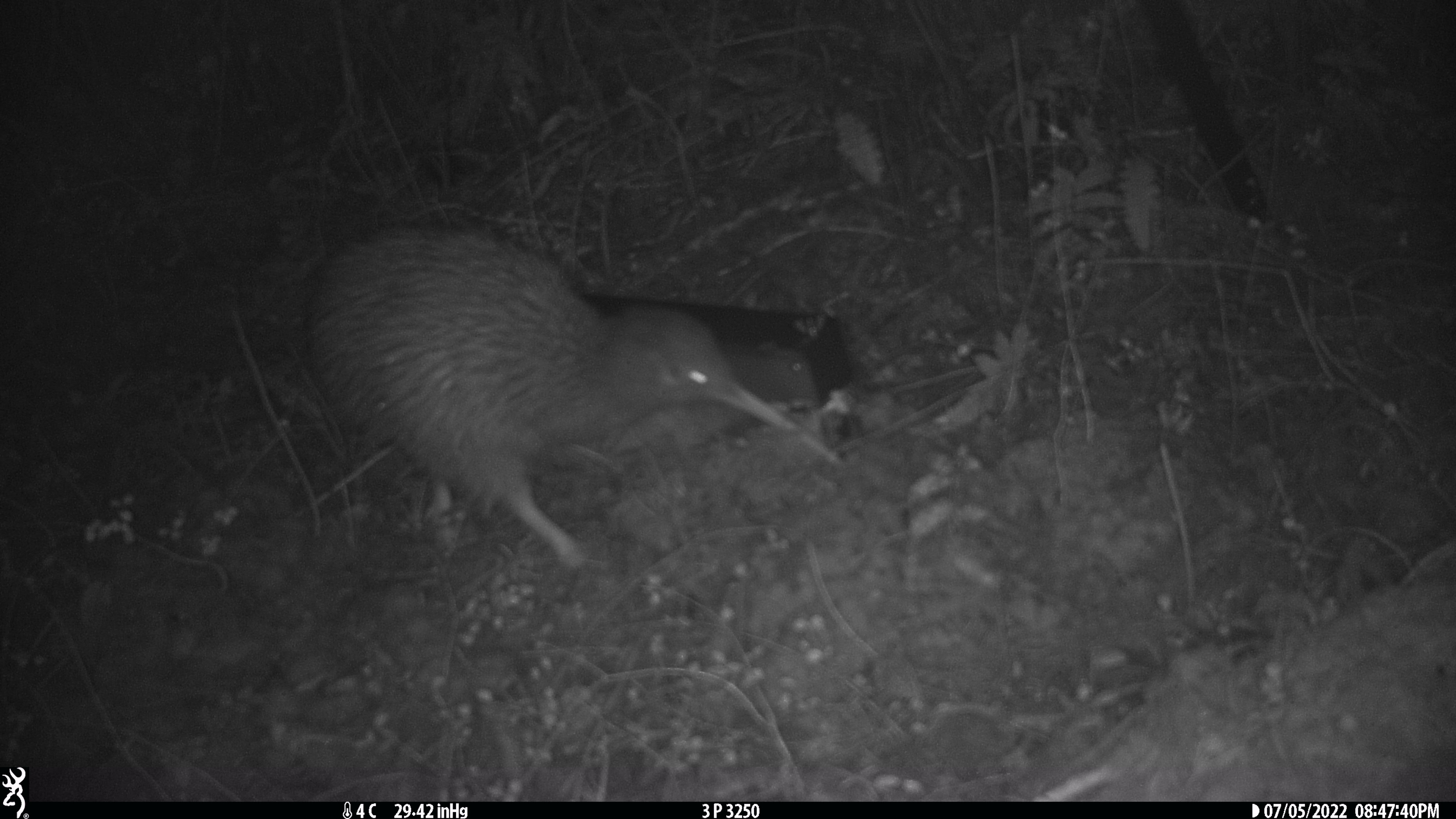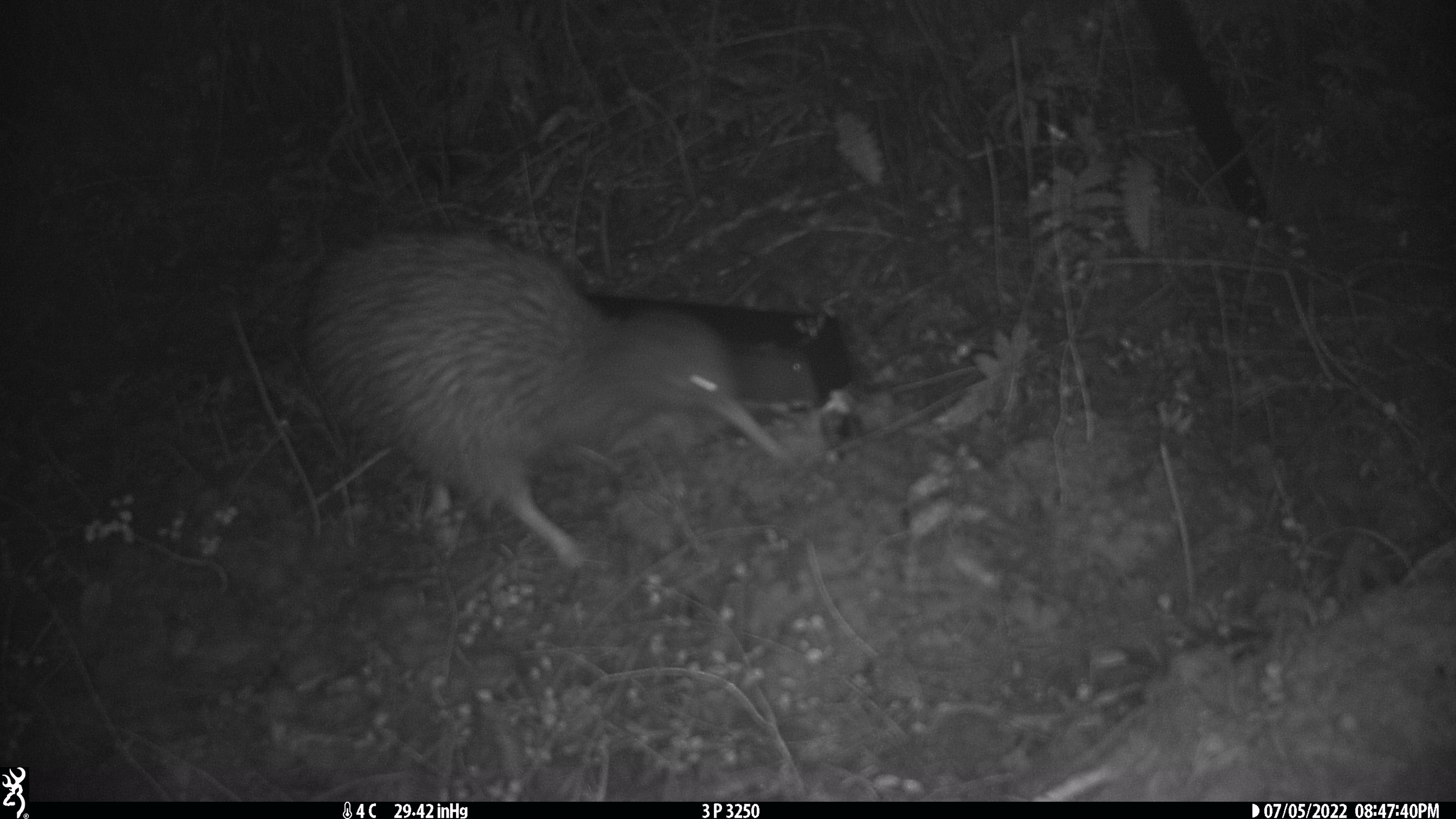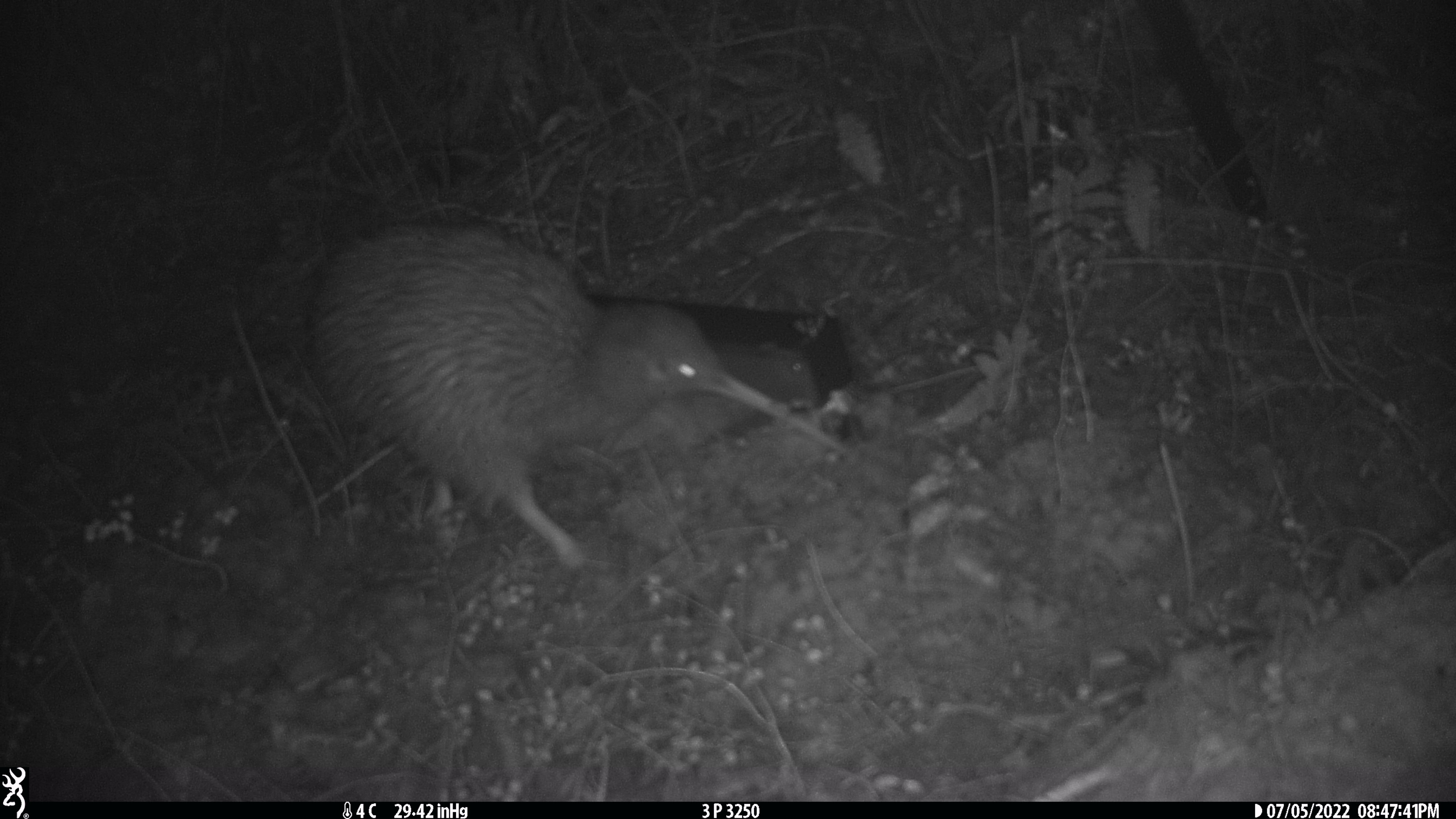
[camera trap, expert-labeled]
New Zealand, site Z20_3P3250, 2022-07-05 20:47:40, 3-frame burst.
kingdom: Animalia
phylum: Chordata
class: Aves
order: Apterygiformes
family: Apterygidae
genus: Apteryx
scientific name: Apteryx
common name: kiwi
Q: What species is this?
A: Kiwi (Apteryx).